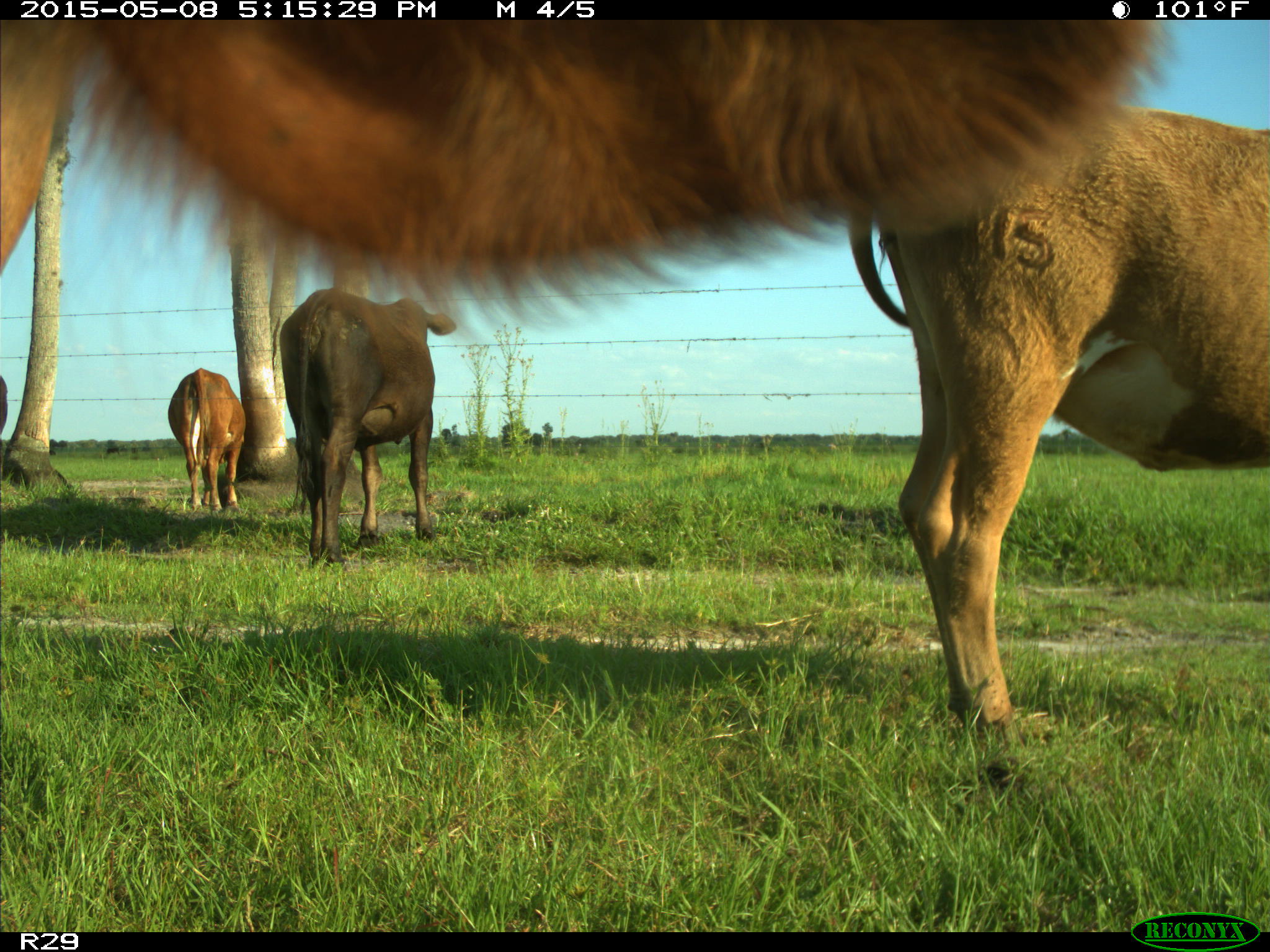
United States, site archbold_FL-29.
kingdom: Animalia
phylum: Chordata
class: Mammalia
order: Artiodactyla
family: Bovidae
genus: Bos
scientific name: Bos taurus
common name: domestic cow